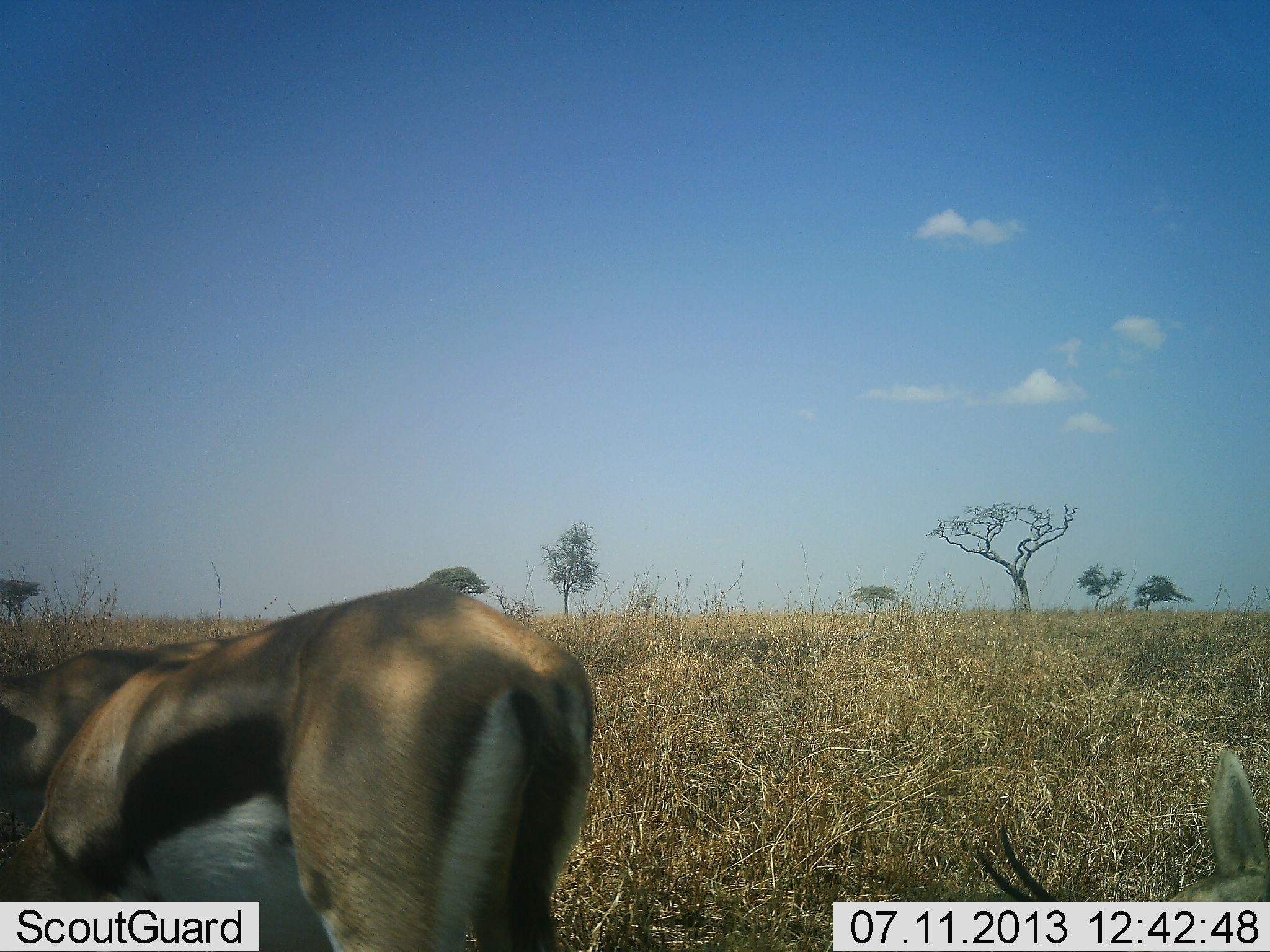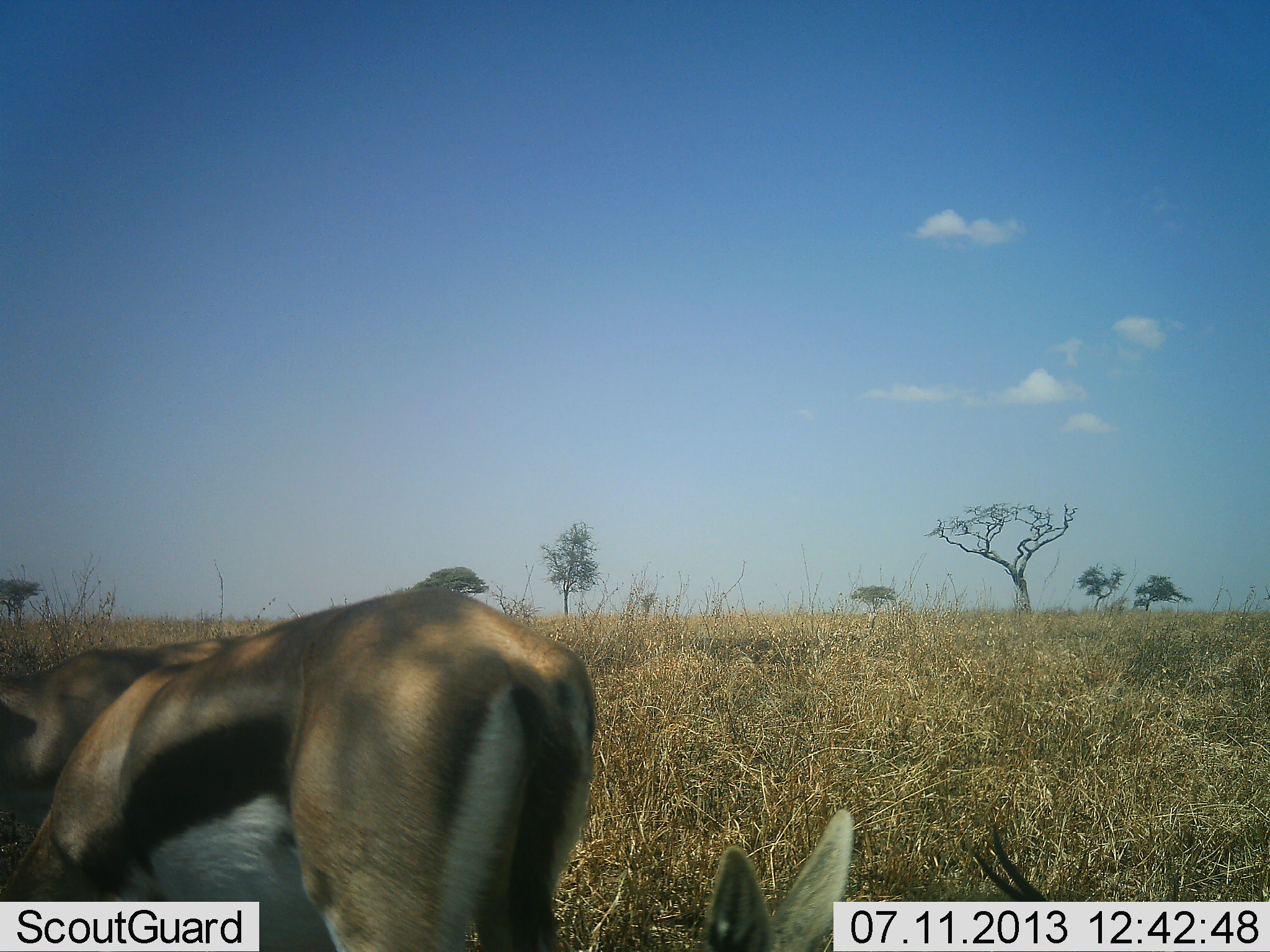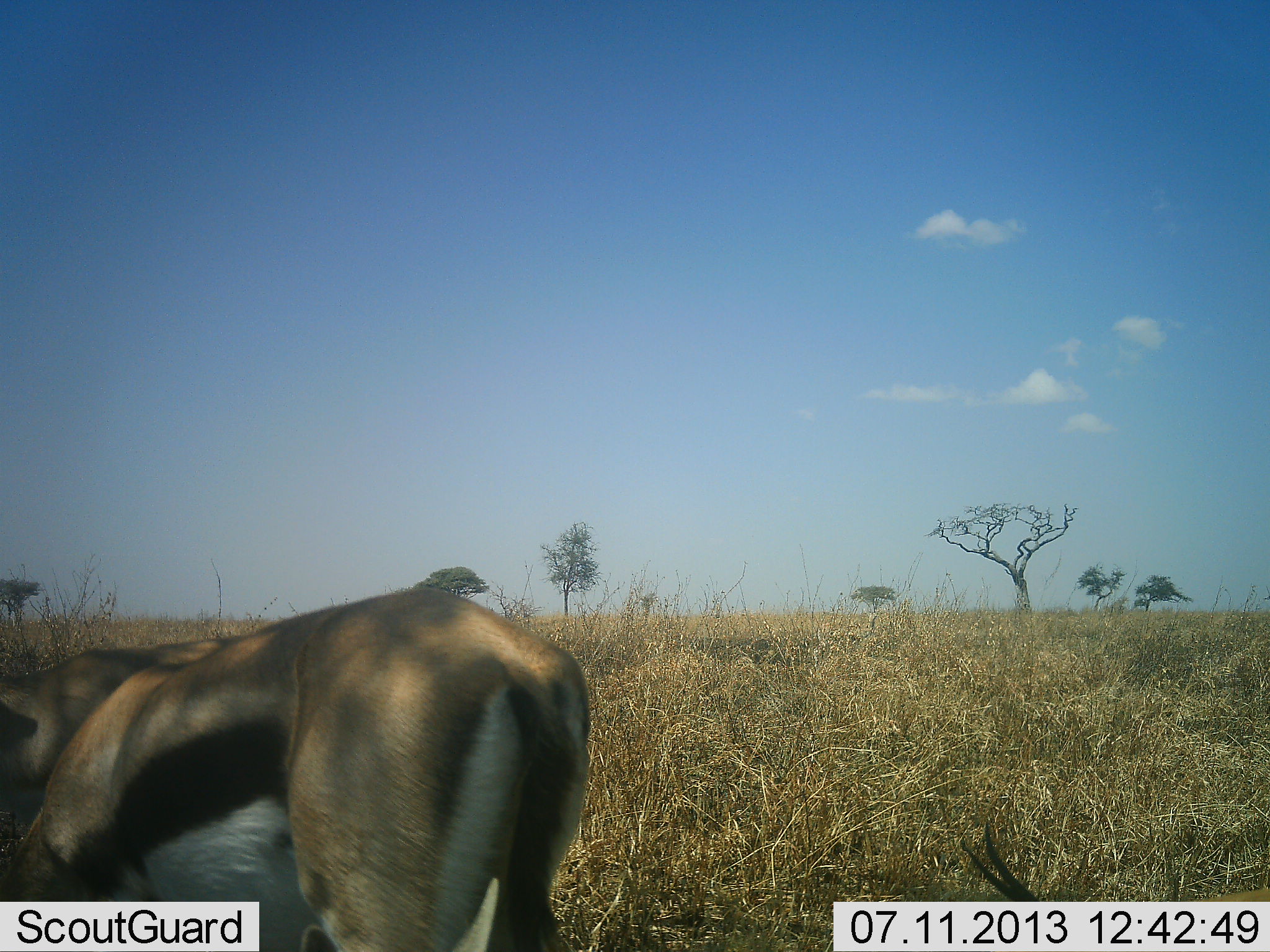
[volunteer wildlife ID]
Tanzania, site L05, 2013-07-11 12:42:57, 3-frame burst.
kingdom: Animalia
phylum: Chordata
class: Mammalia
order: Artiodactyla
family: Bovidae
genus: Eudorcas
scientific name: Eudorcas thomsonii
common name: thomson's gazelle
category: gazellethomsons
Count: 3.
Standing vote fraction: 100%.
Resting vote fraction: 50%.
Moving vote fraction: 10%.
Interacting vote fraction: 0%.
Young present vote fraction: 0%.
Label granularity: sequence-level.